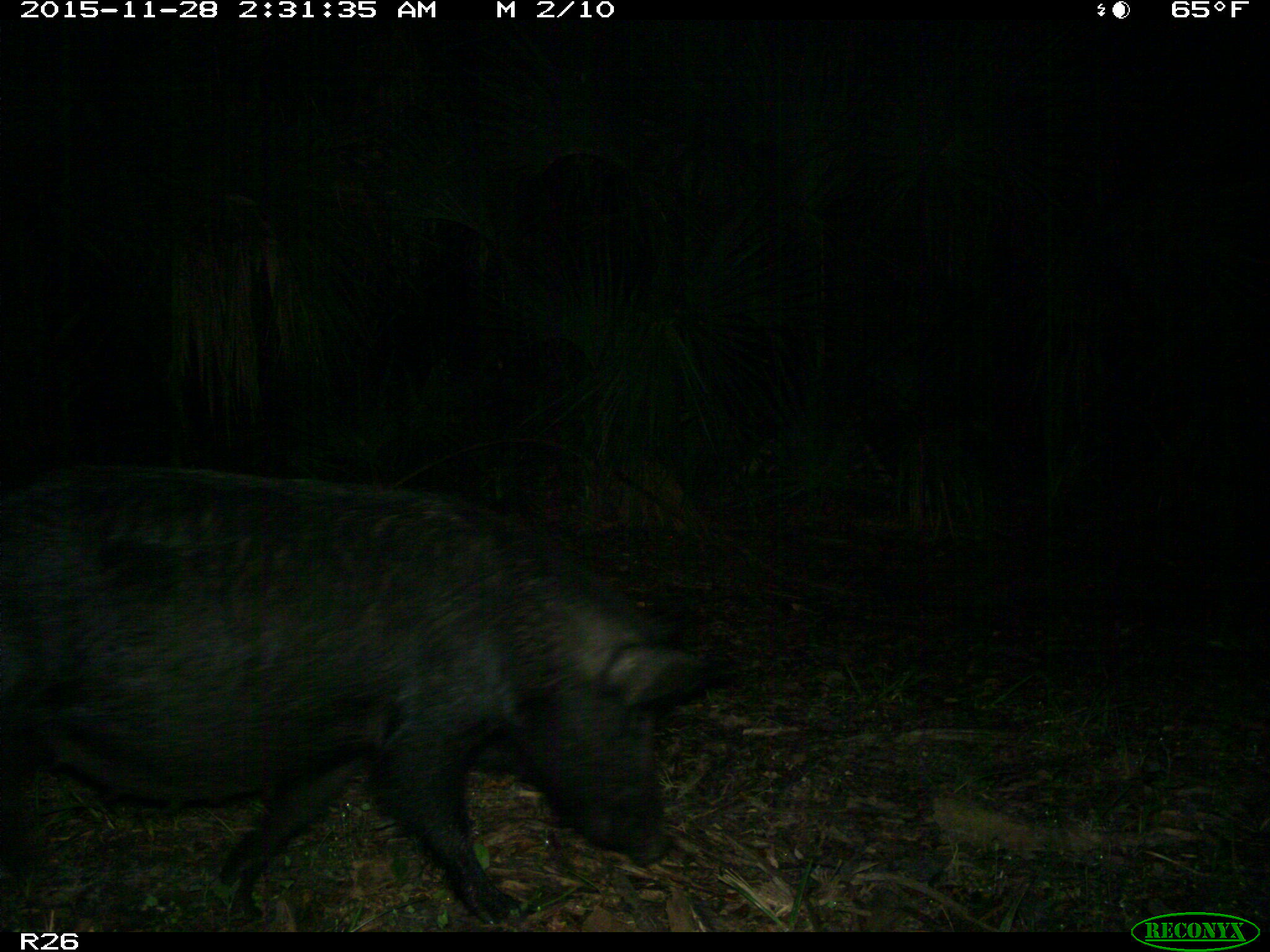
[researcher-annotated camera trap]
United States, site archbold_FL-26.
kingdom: Animalia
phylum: Chordata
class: Mammalia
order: Artiodactyla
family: Suidae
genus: Sus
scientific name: Sus scrofa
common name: wild boar